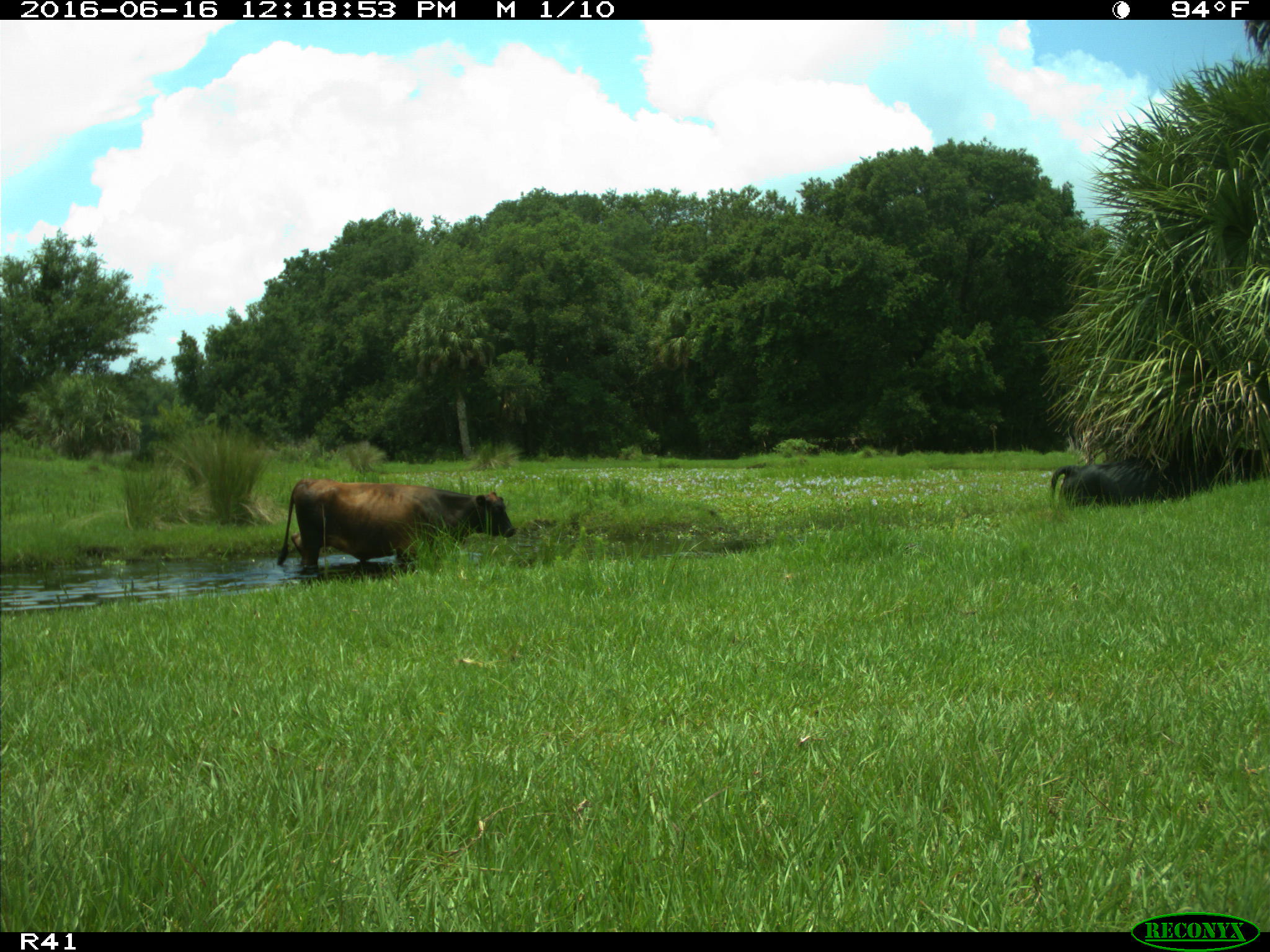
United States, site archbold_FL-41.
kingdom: Animalia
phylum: Chordata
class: Mammalia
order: Artiodactyla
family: Bovidae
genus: Bos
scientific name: Bos taurus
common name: domestic cow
Bos taurus (domestic cow).